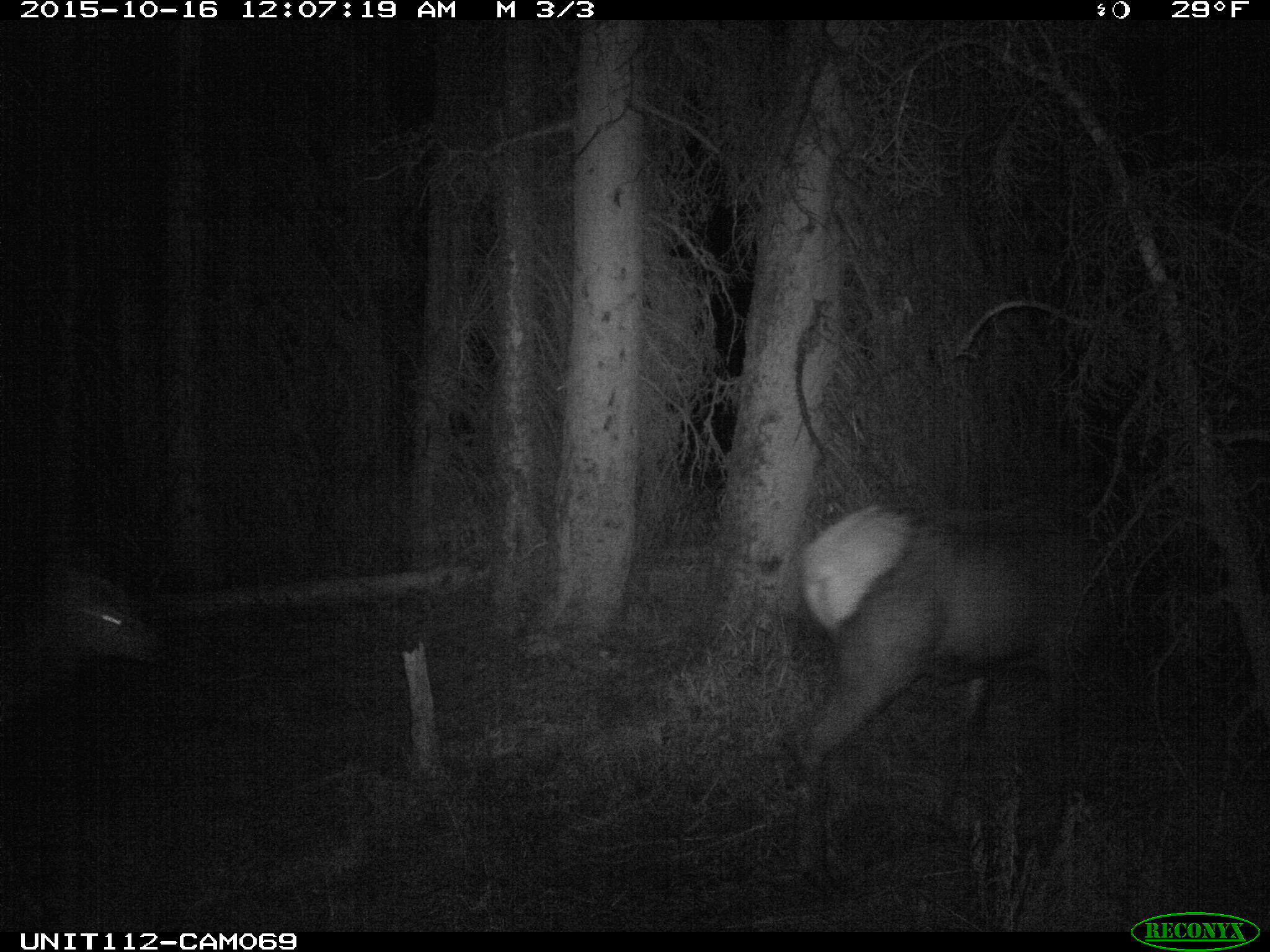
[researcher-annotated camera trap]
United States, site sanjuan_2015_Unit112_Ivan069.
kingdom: Animalia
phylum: Chordata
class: Mammalia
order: Artiodactyla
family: Cervidae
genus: Cervus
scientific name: Cervus elaphus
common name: red deer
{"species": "Cervus elaphus (red deer)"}